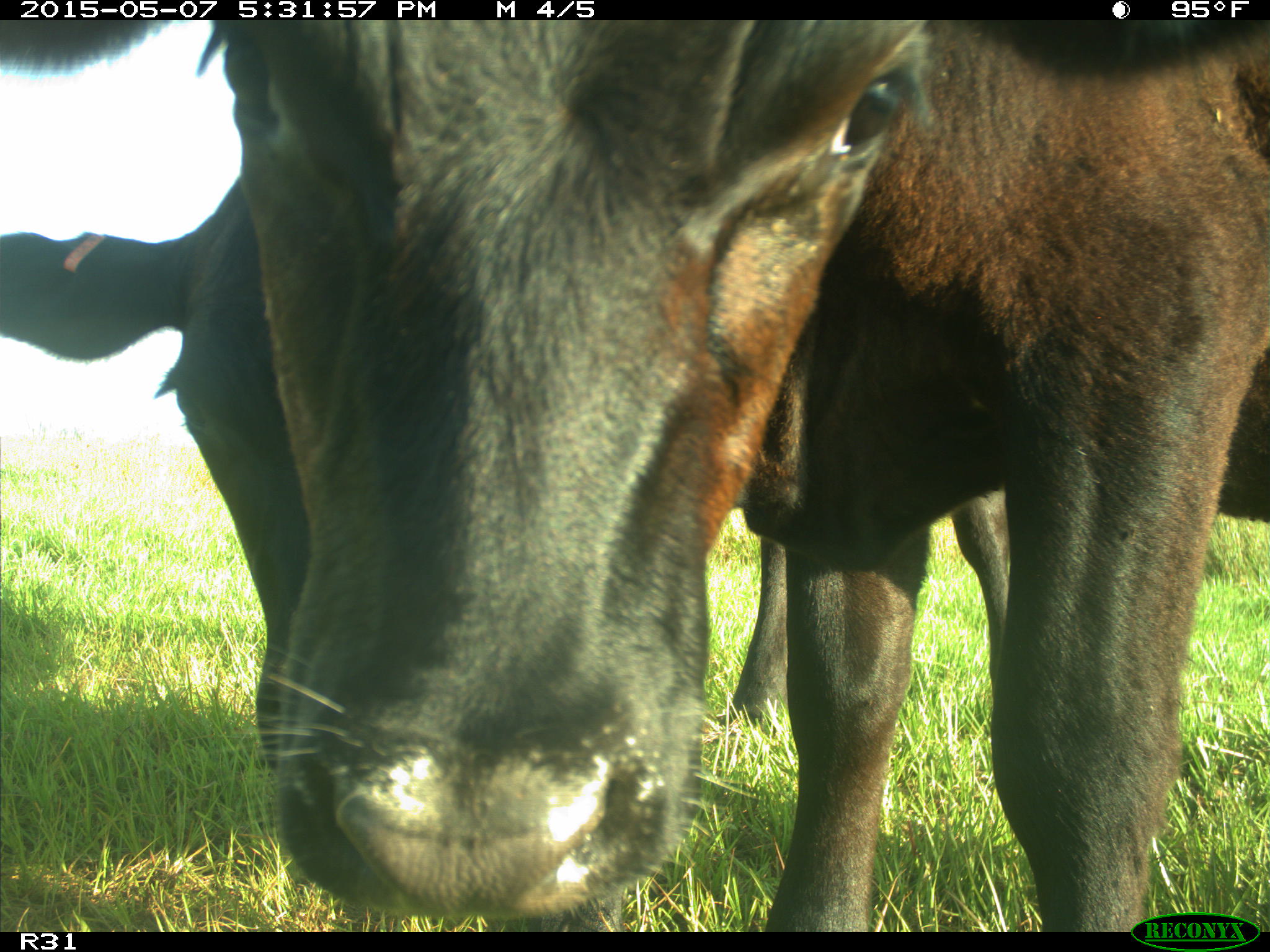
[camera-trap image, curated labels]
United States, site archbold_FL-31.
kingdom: Animalia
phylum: Chordata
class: Mammalia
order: Artiodactyla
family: Bovidae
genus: Bos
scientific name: Bos taurus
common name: domestic cow